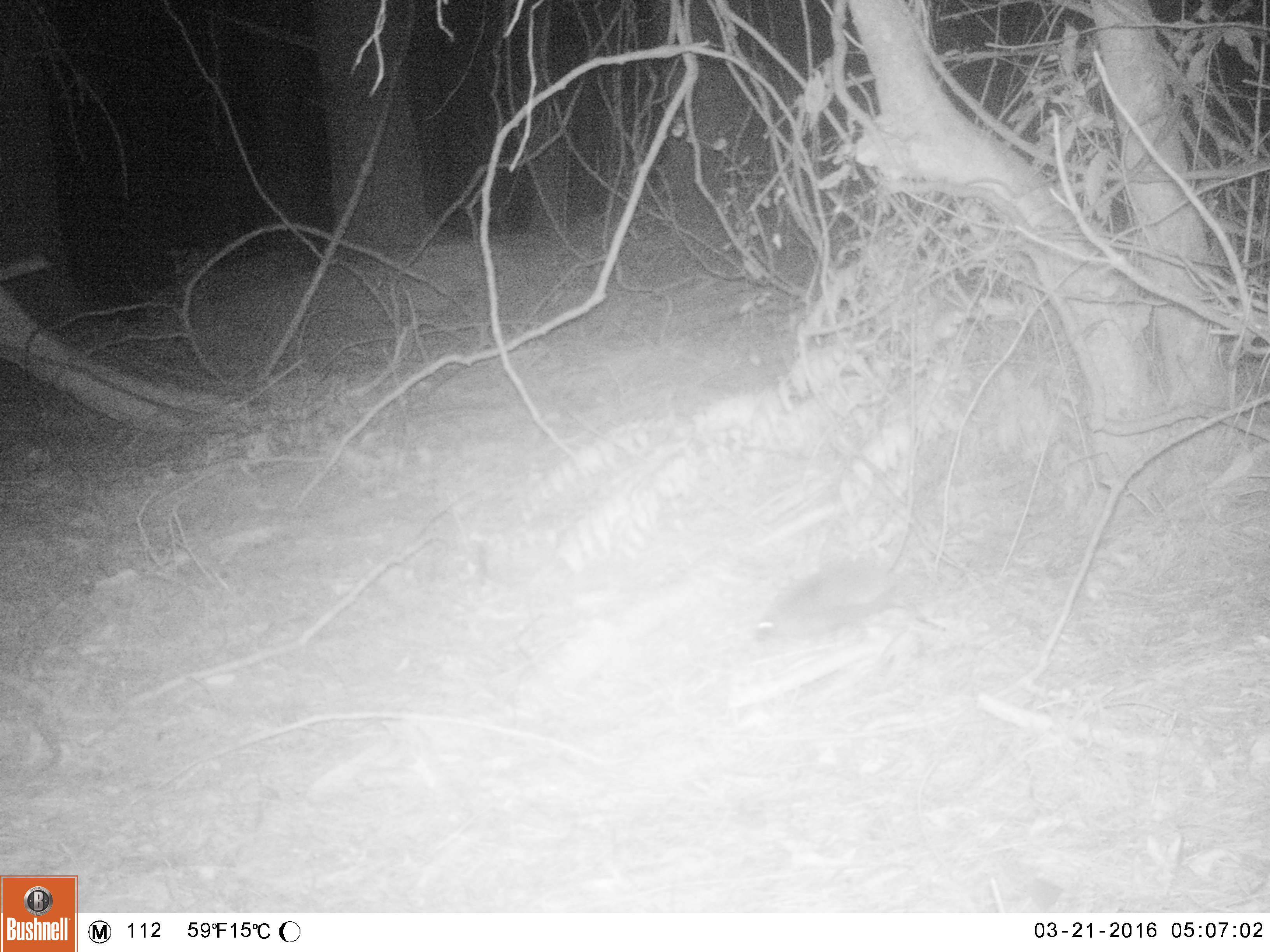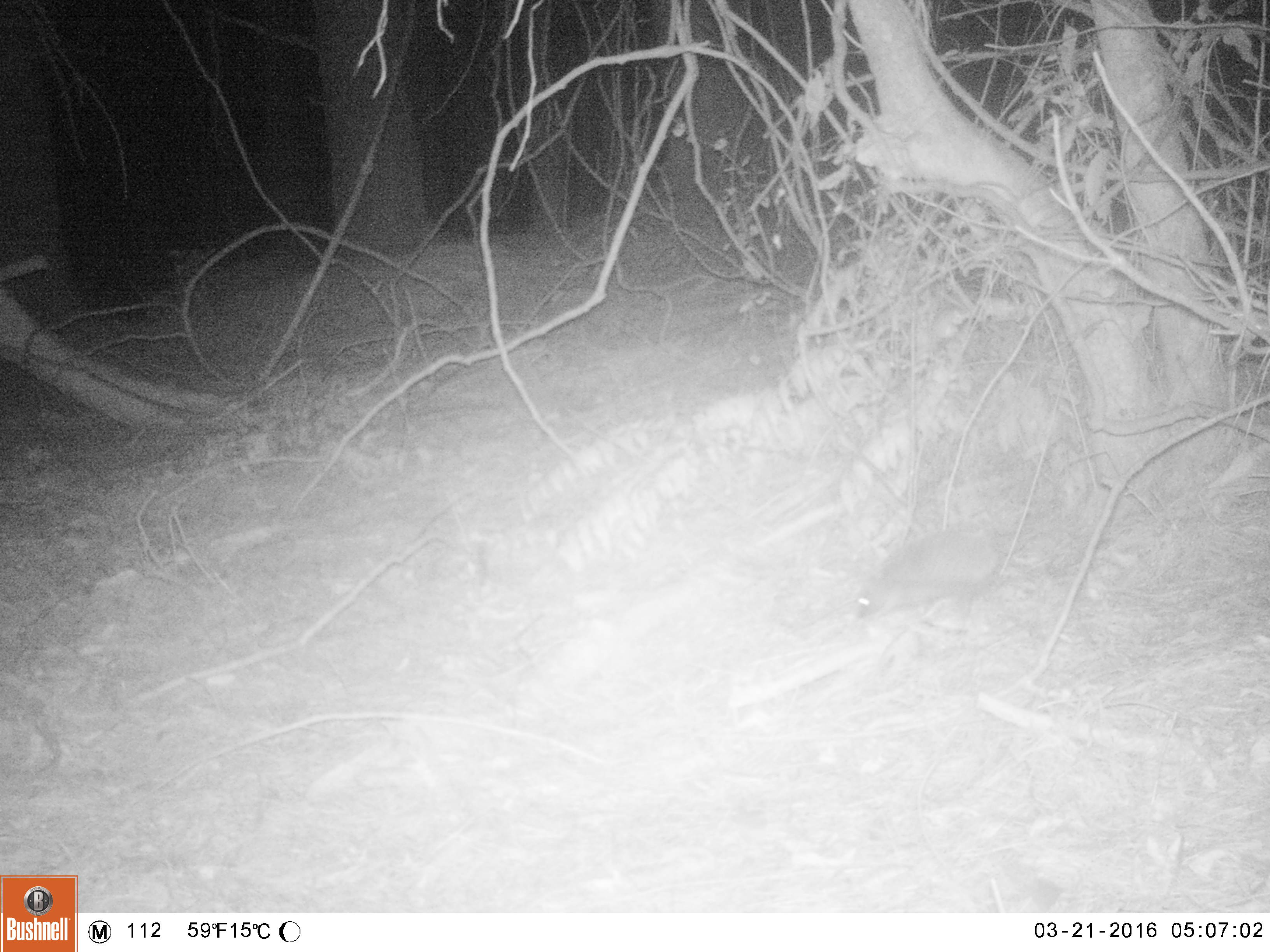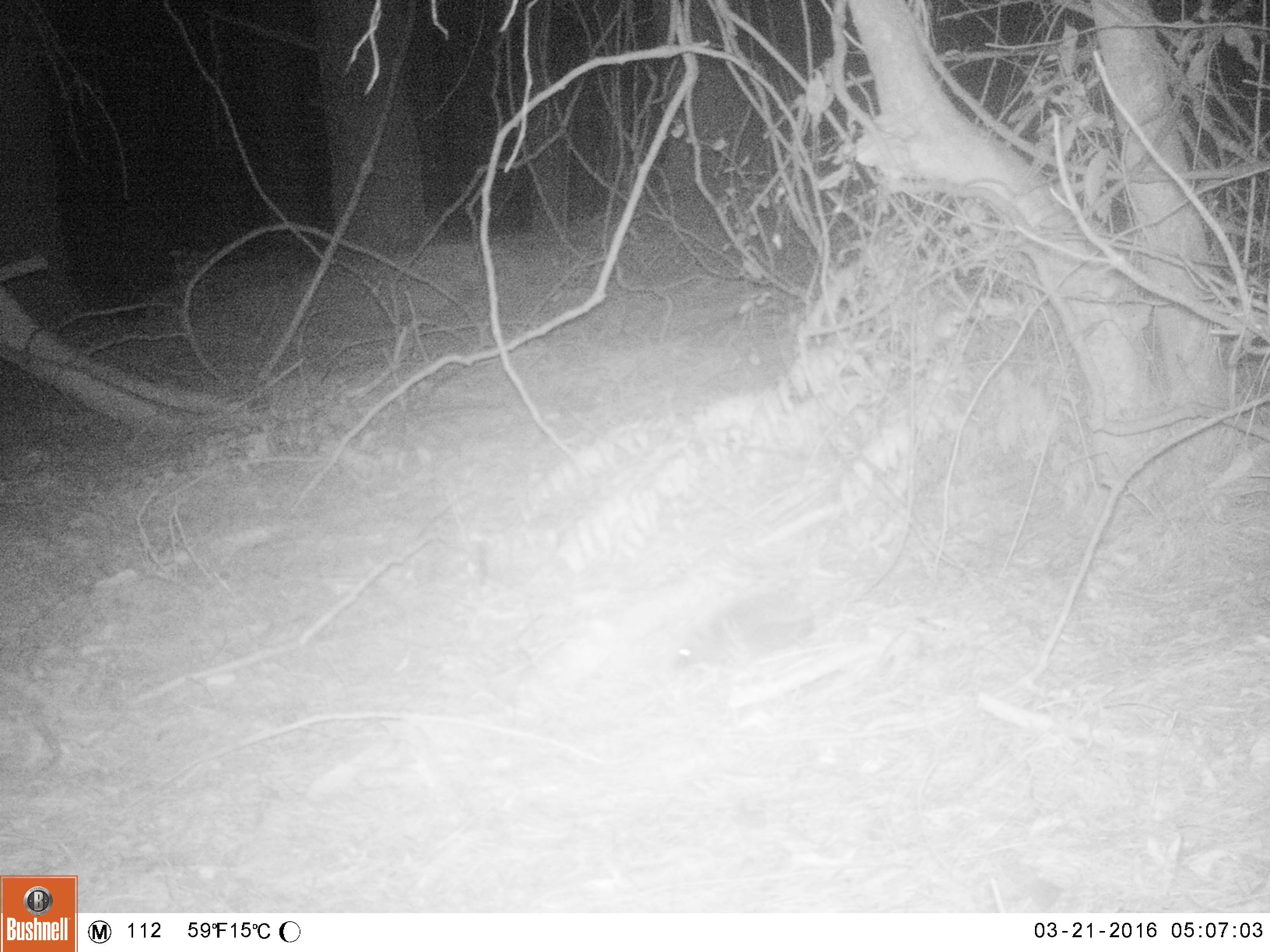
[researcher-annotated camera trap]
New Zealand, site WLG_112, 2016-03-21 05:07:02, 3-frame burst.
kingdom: Animalia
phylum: Chordata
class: Mammalia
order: Eulipotyphla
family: Erinaceidae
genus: Erinaceus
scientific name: Erinaceus europaeus europaeus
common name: european hedgehog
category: hedgehog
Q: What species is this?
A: Hedgehog (european hedgehog) (Erinaceus europaeus europaeus).